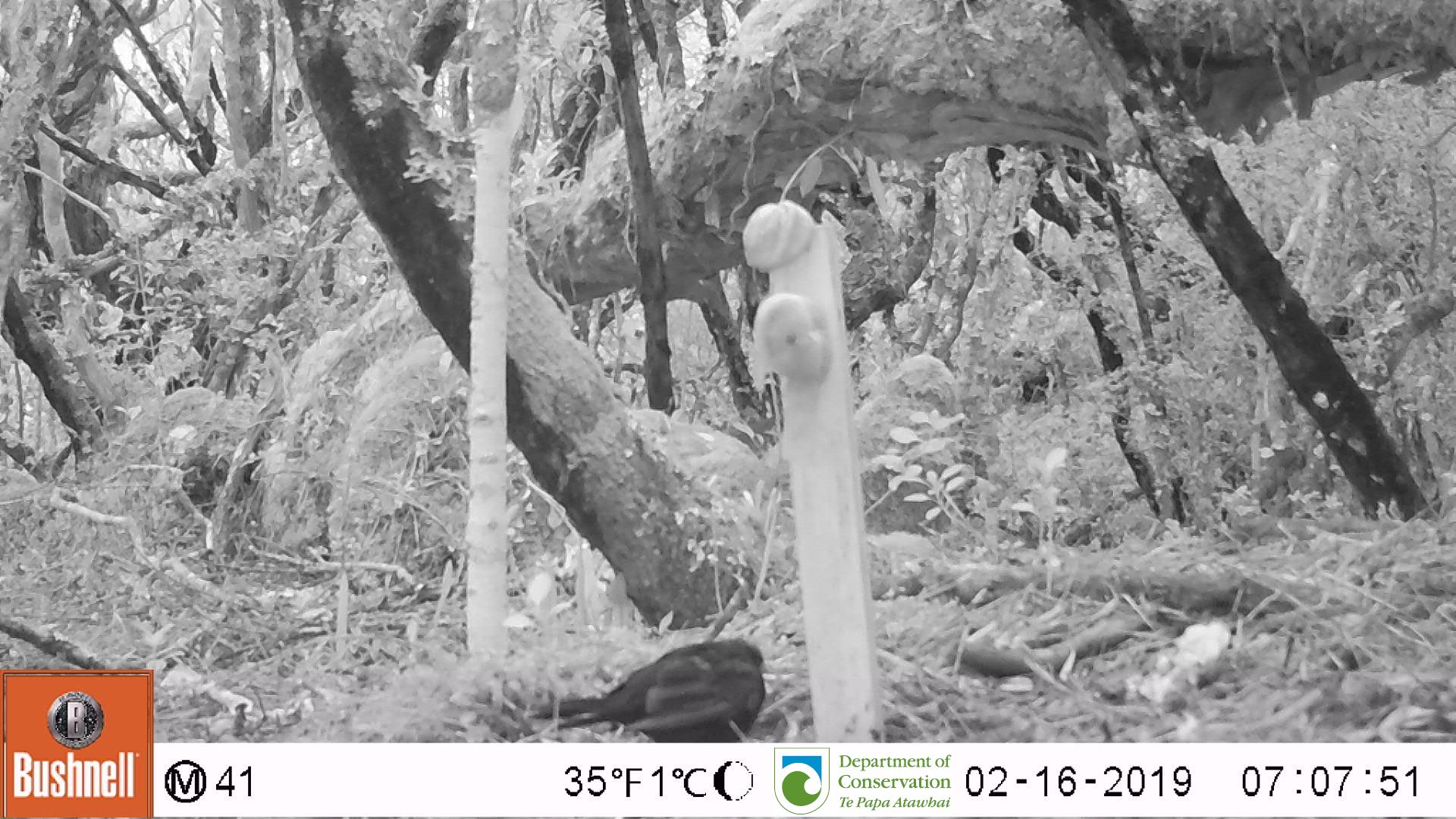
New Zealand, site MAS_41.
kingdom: Animalia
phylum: Chordata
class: Aves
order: Passeriformes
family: Turdidae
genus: Turdus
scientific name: Turdus merula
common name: eurasian blackbird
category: blackbird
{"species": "blackbird (eurasian blackbird) (Turdus merula)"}